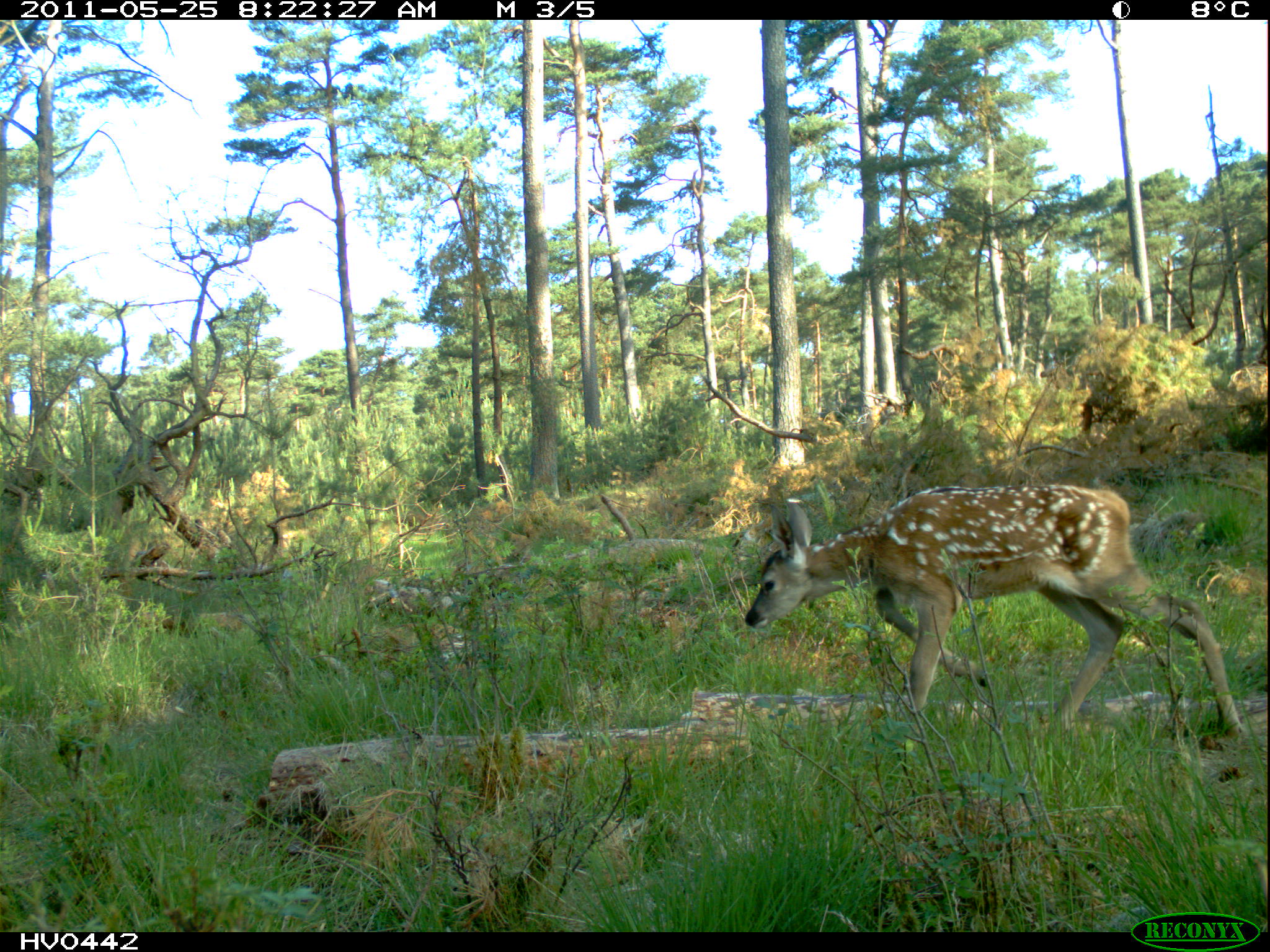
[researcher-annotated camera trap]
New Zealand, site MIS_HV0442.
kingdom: Animalia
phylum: Chordata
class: Mammalia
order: Artiodactyla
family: Cervidae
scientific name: Cervidae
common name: deer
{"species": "deer (Cervidae)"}